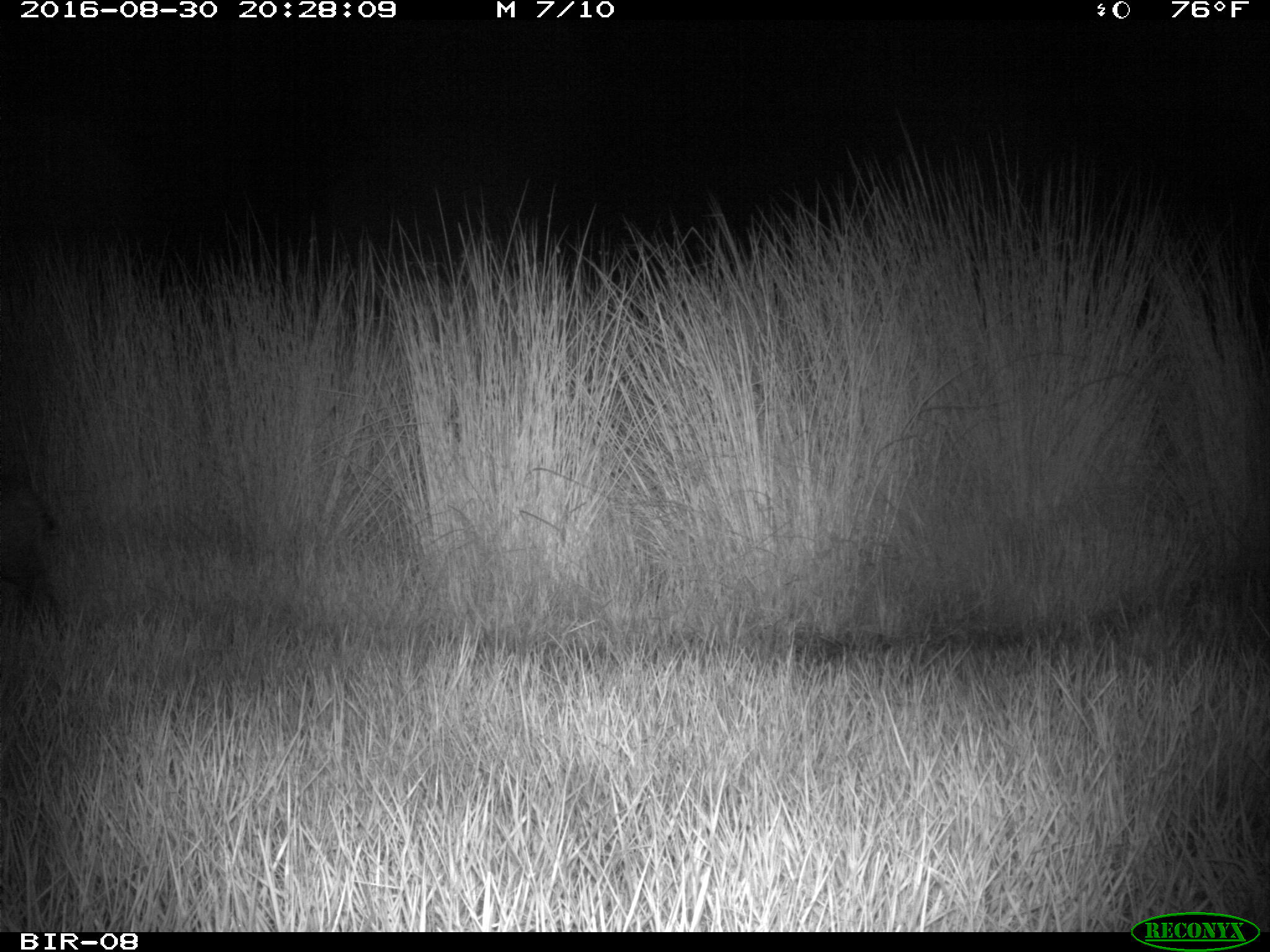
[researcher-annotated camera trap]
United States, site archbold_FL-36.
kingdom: Animalia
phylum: Chordata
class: Mammalia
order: Carnivora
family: Felidae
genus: Lynx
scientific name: Lynx rufus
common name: bobcat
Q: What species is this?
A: Lynx rufus (bobcat).